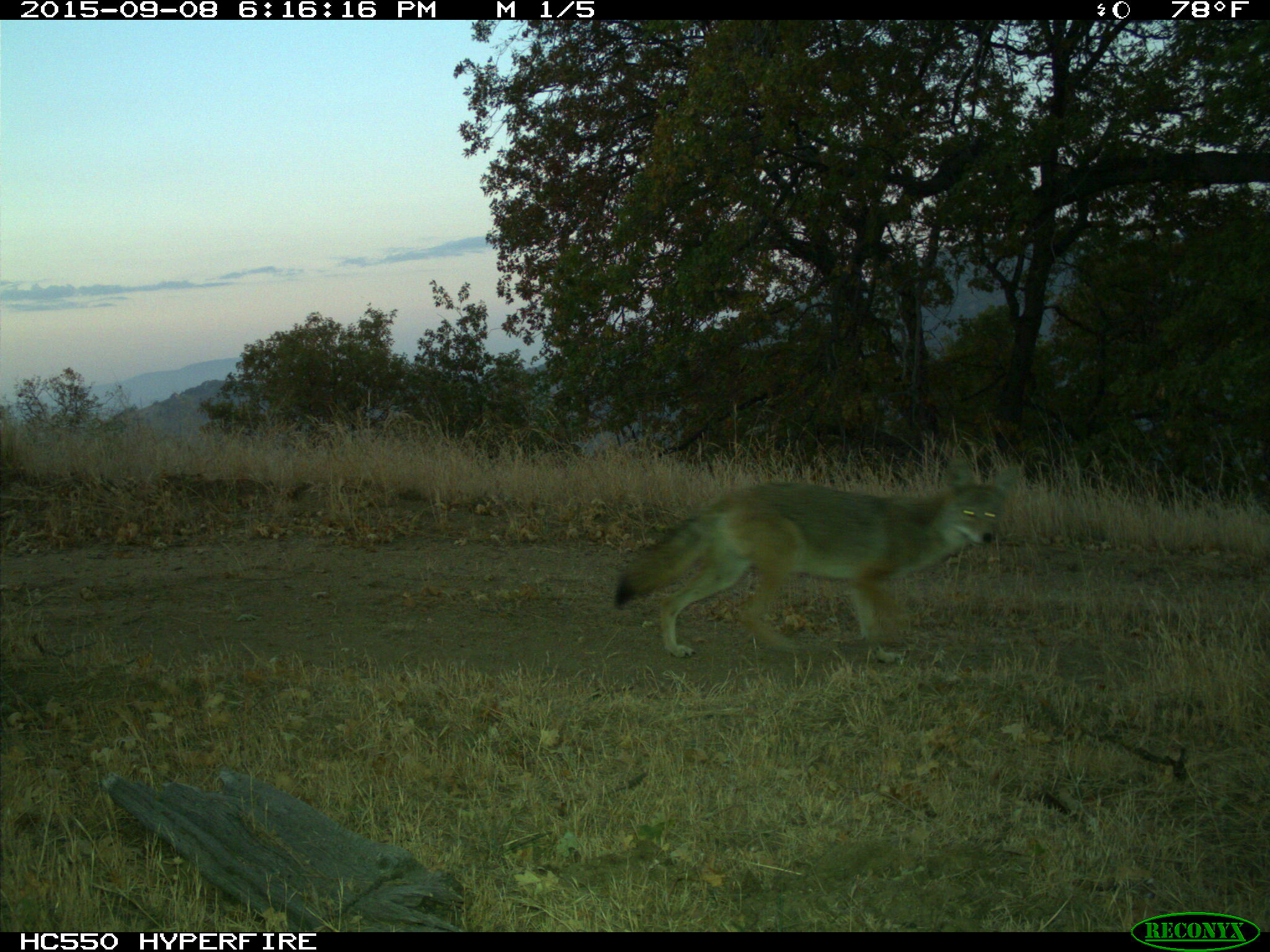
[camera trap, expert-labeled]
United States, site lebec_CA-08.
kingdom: Animalia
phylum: Chordata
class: Mammalia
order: Carnivora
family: Canidae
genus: Canis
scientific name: Canis latrans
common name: coyote